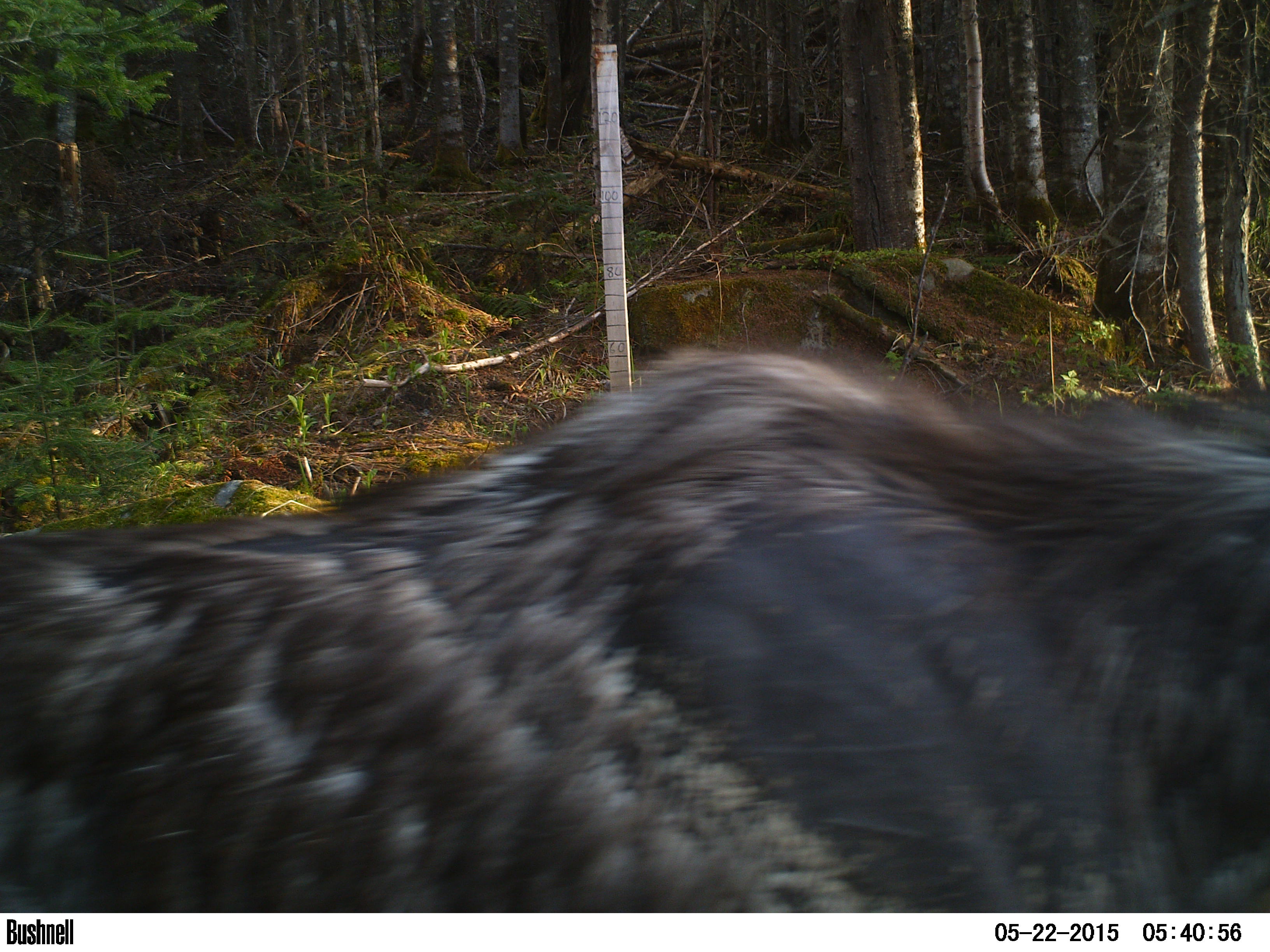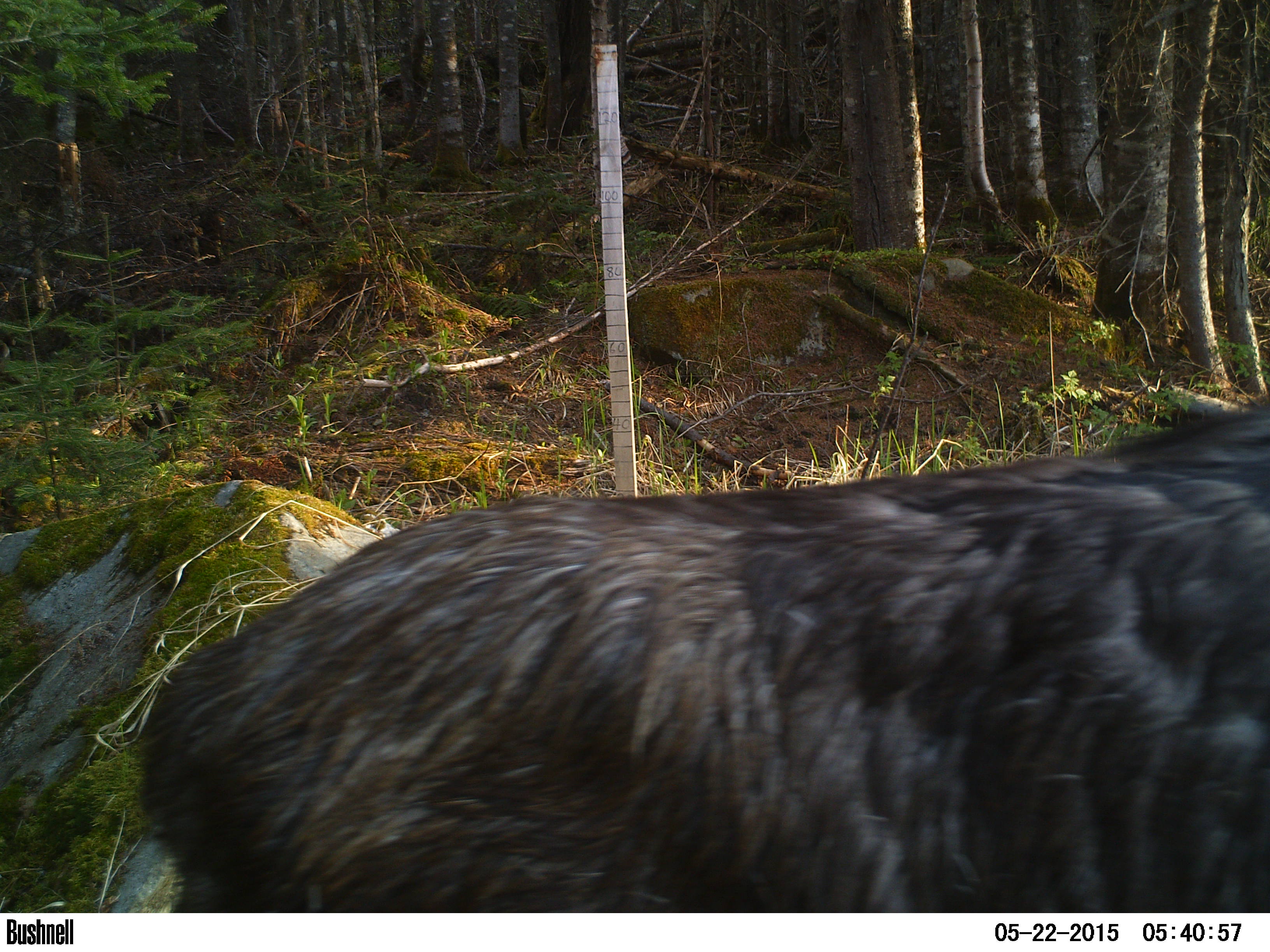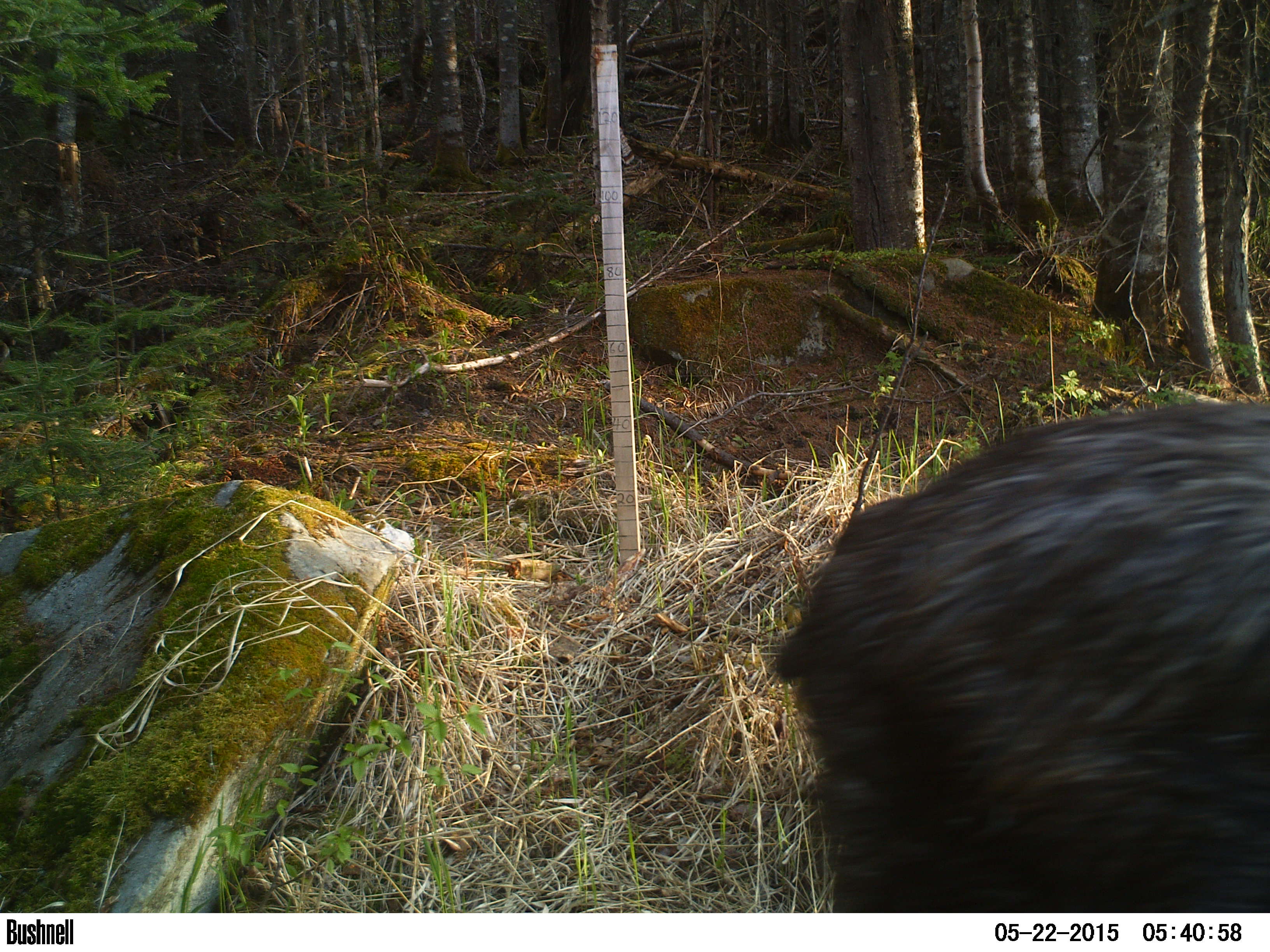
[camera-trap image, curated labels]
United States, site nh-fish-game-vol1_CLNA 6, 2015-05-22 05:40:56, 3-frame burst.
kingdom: Animalia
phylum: Chordata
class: Mammalia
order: Artiodactyla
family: Cervidae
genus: Alces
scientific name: Alces alces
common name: moose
Moose (Alces alces).